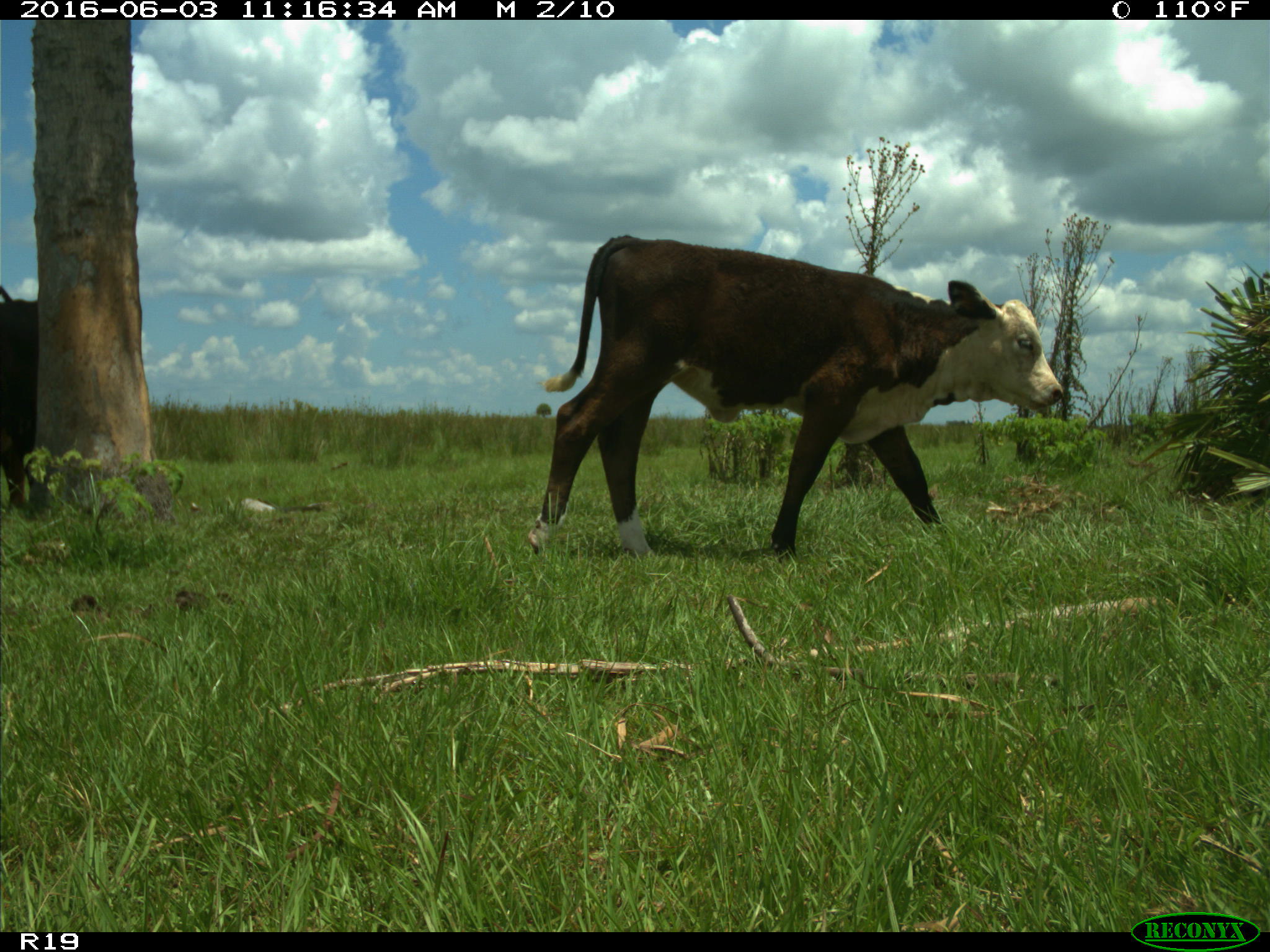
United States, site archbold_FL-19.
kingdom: Animalia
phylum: Chordata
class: Mammalia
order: Artiodactyla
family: Bovidae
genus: Bos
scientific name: Bos taurus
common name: domestic cow